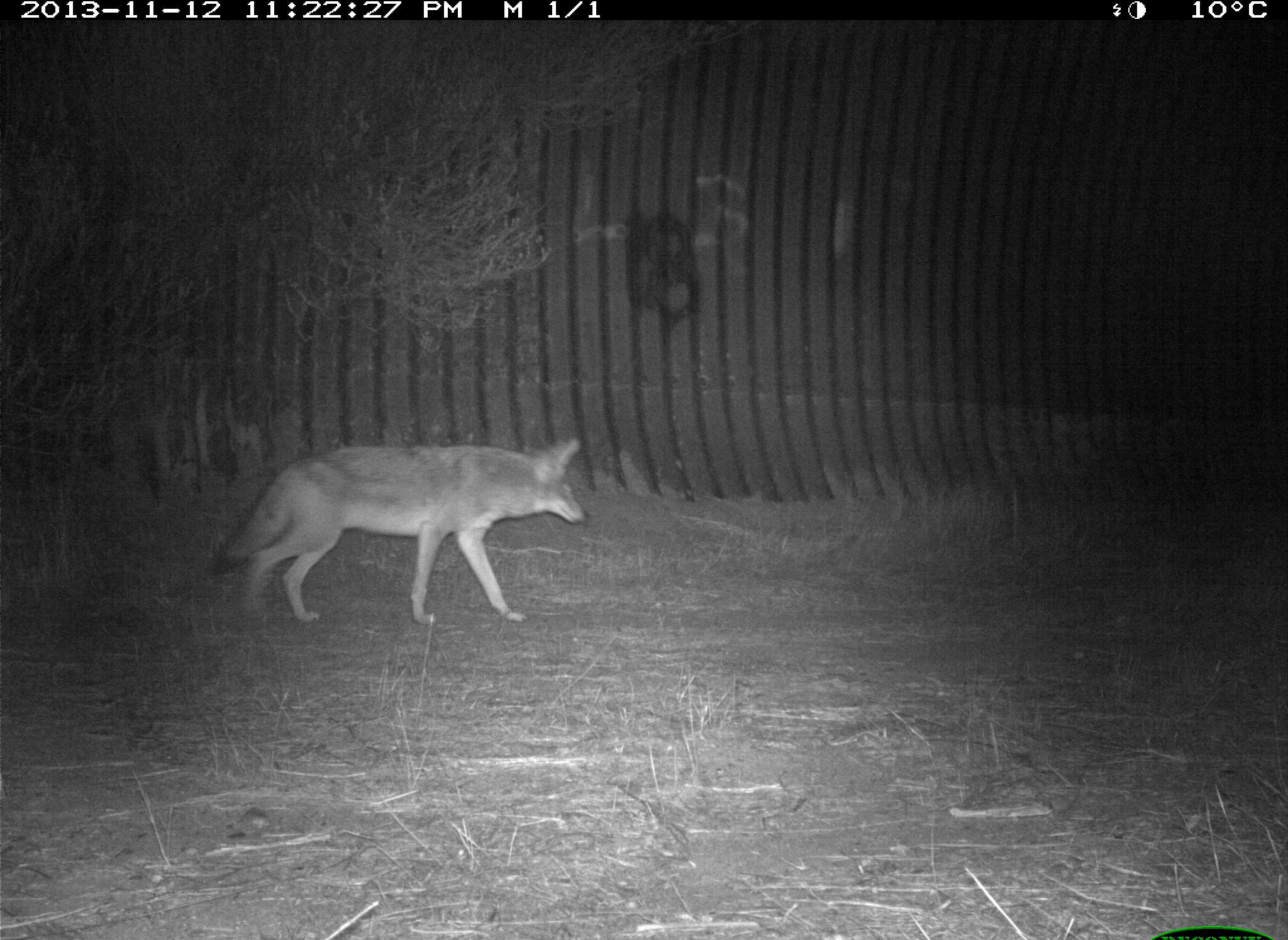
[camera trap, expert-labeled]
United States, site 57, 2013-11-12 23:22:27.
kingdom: Animalia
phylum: Chordata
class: Mammalia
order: Carnivora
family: Canidae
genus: Canis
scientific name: Canis latrans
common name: coyote